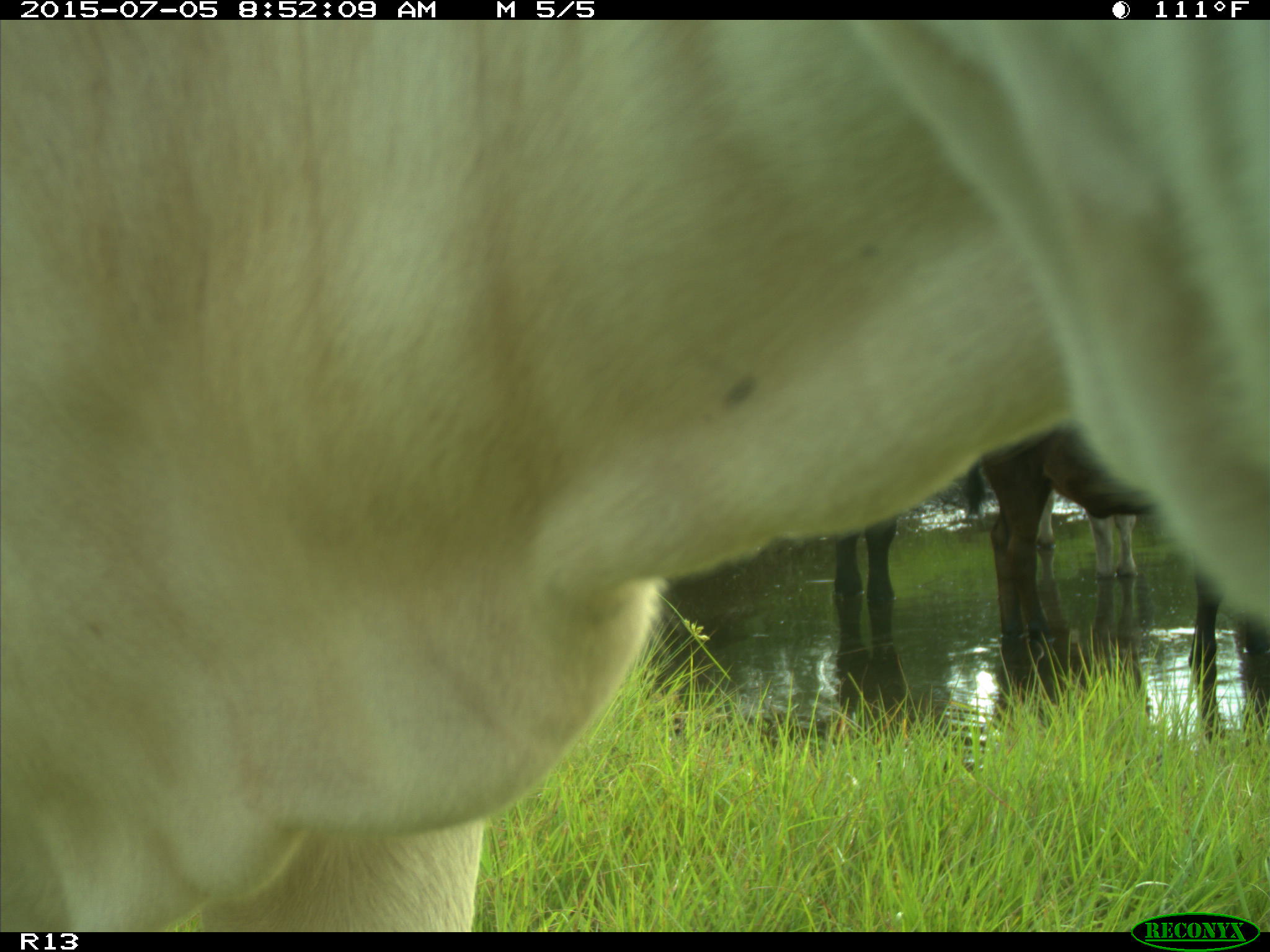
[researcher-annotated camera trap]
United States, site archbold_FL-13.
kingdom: Animalia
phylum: Chordata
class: Mammalia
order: Artiodactyla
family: Bovidae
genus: Bos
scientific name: Bos taurus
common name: domestic cow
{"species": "Bos taurus (domestic cow)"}